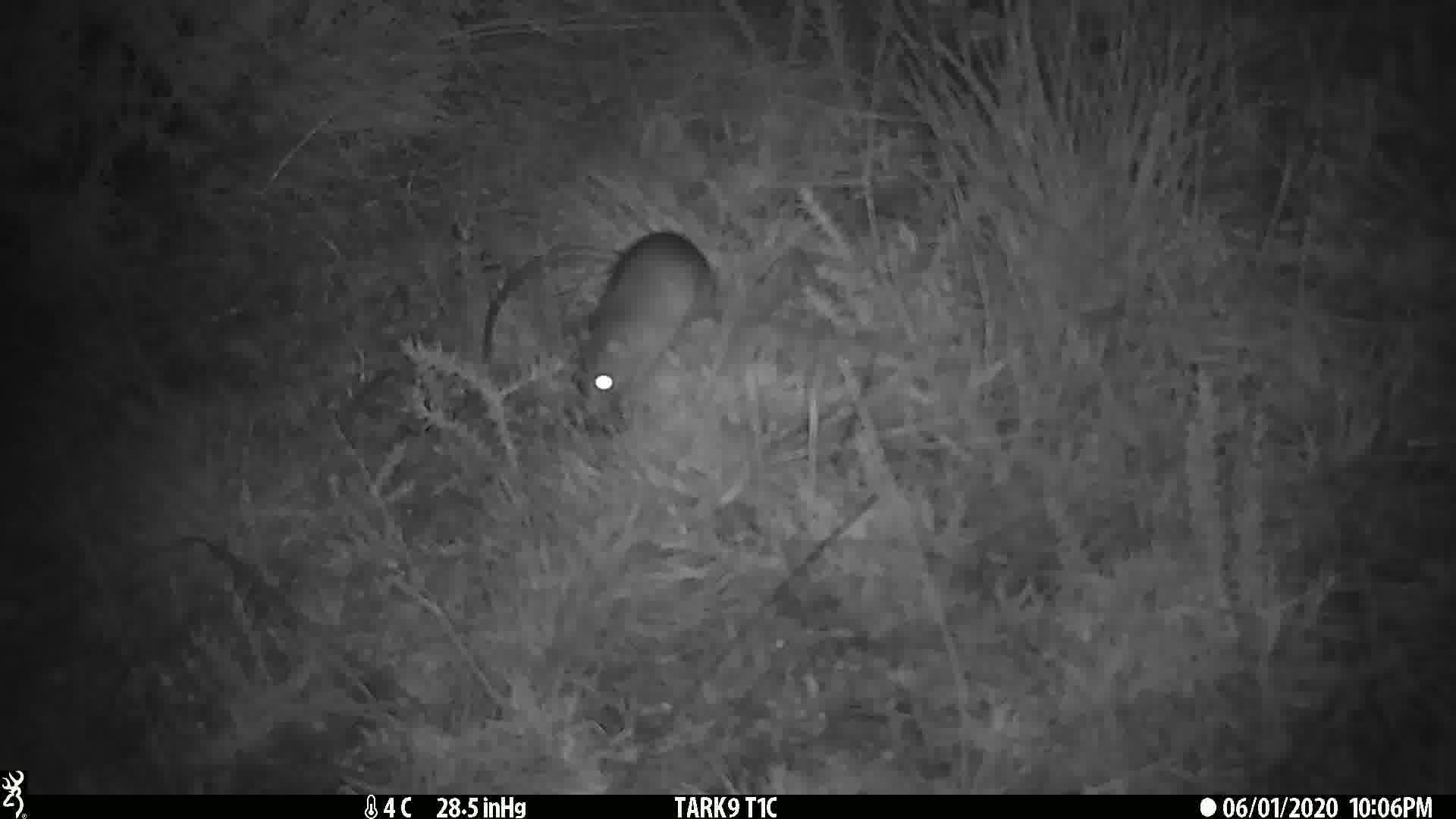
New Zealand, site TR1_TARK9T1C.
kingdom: Animalia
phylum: Chordata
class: Mammalia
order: Rodentia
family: Muridae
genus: Rattus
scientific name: Rattus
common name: rat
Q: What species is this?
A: Rat (Rattus).